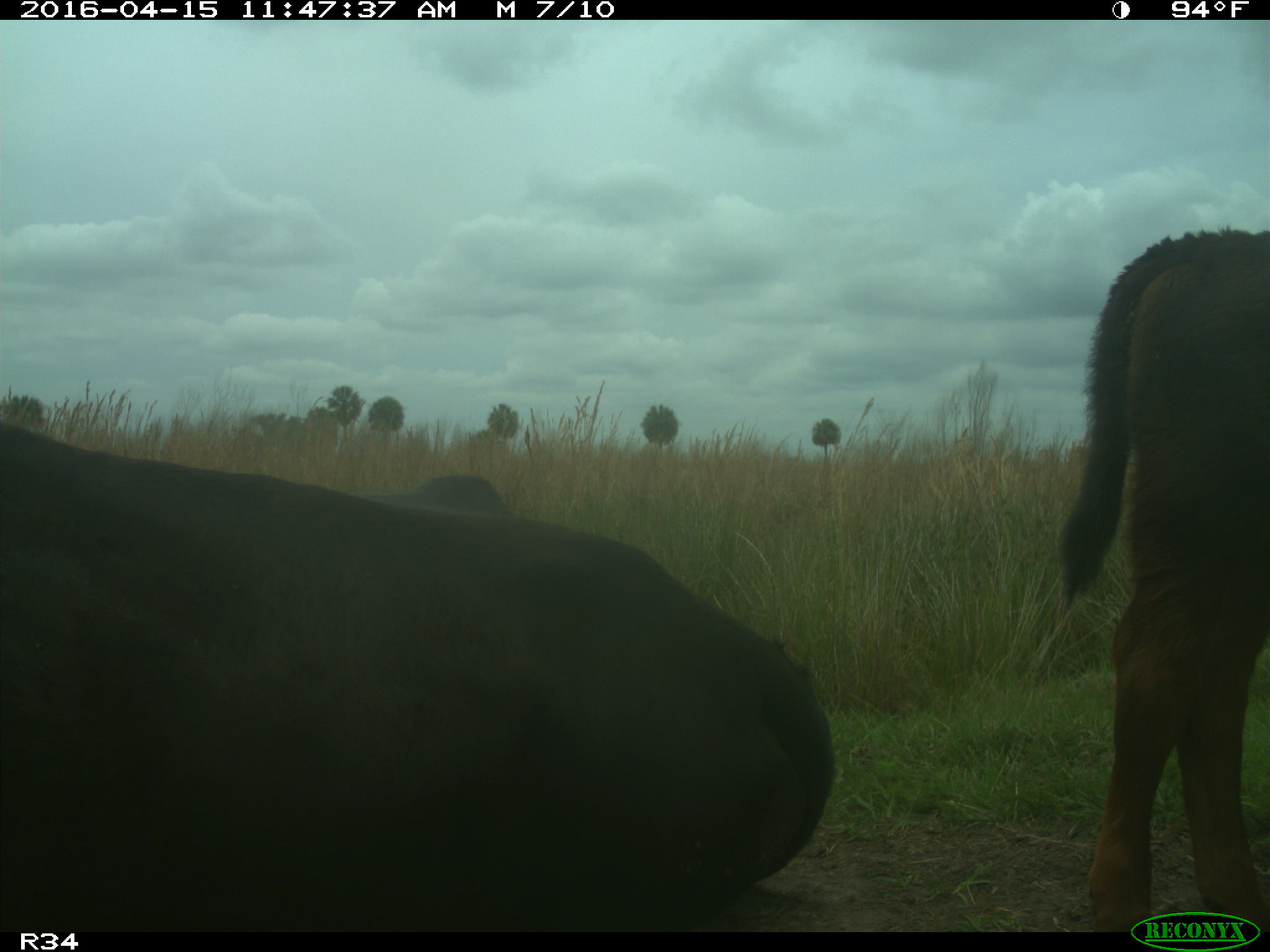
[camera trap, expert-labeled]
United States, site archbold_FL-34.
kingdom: Animalia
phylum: Chordata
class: Mammalia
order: Artiodactyla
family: Bovidae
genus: Bos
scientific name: Bos taurus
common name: domestic cow